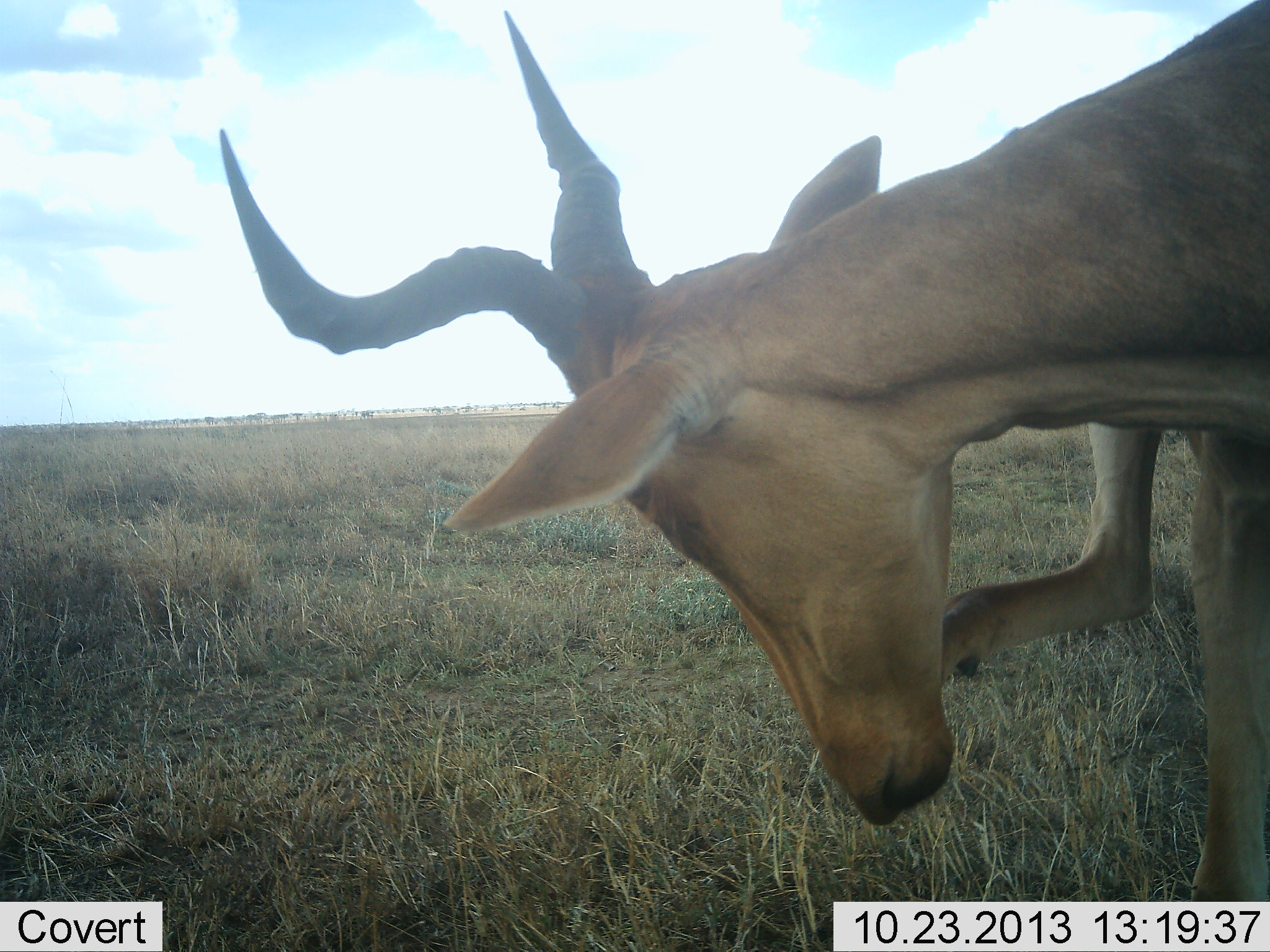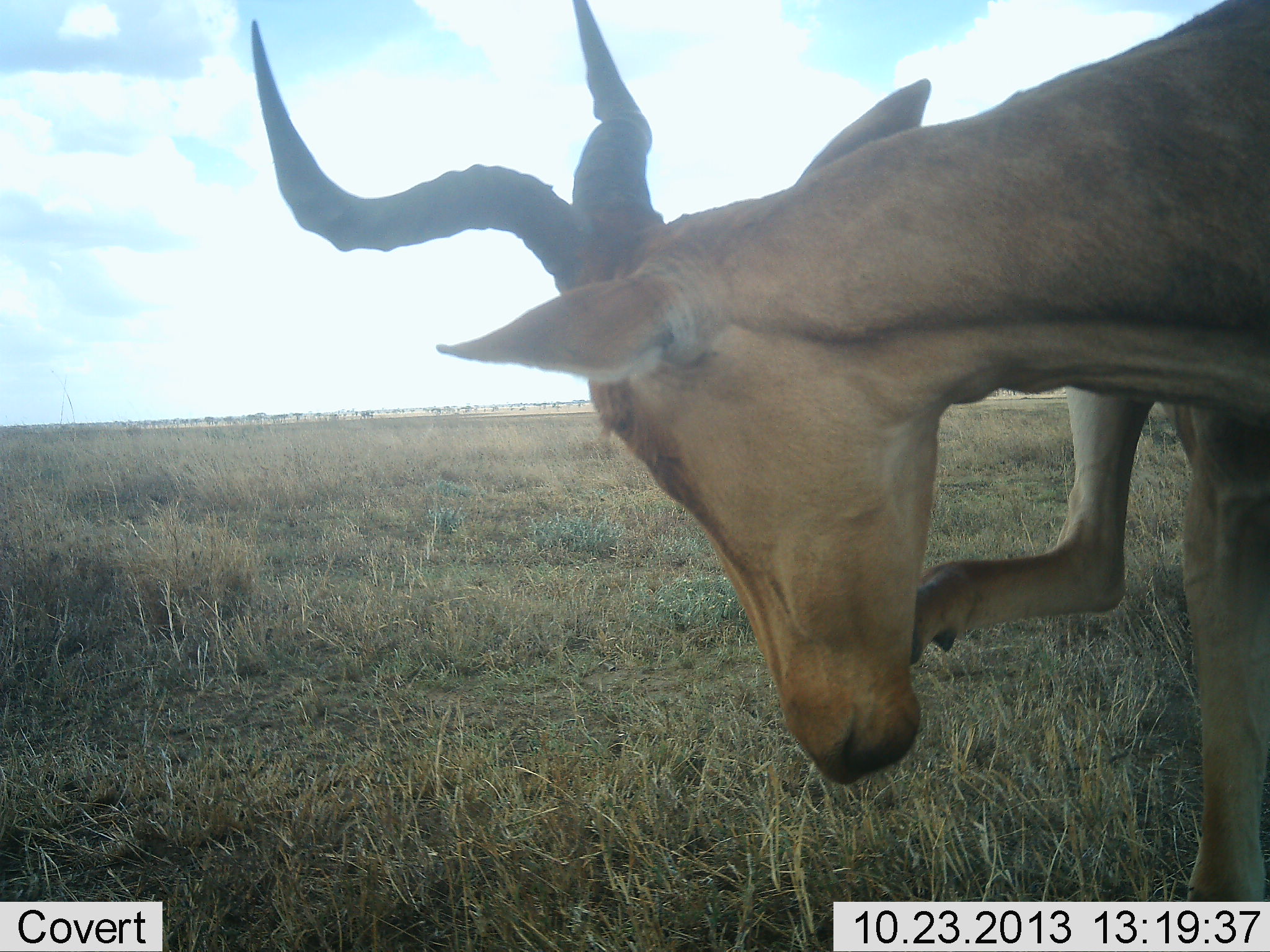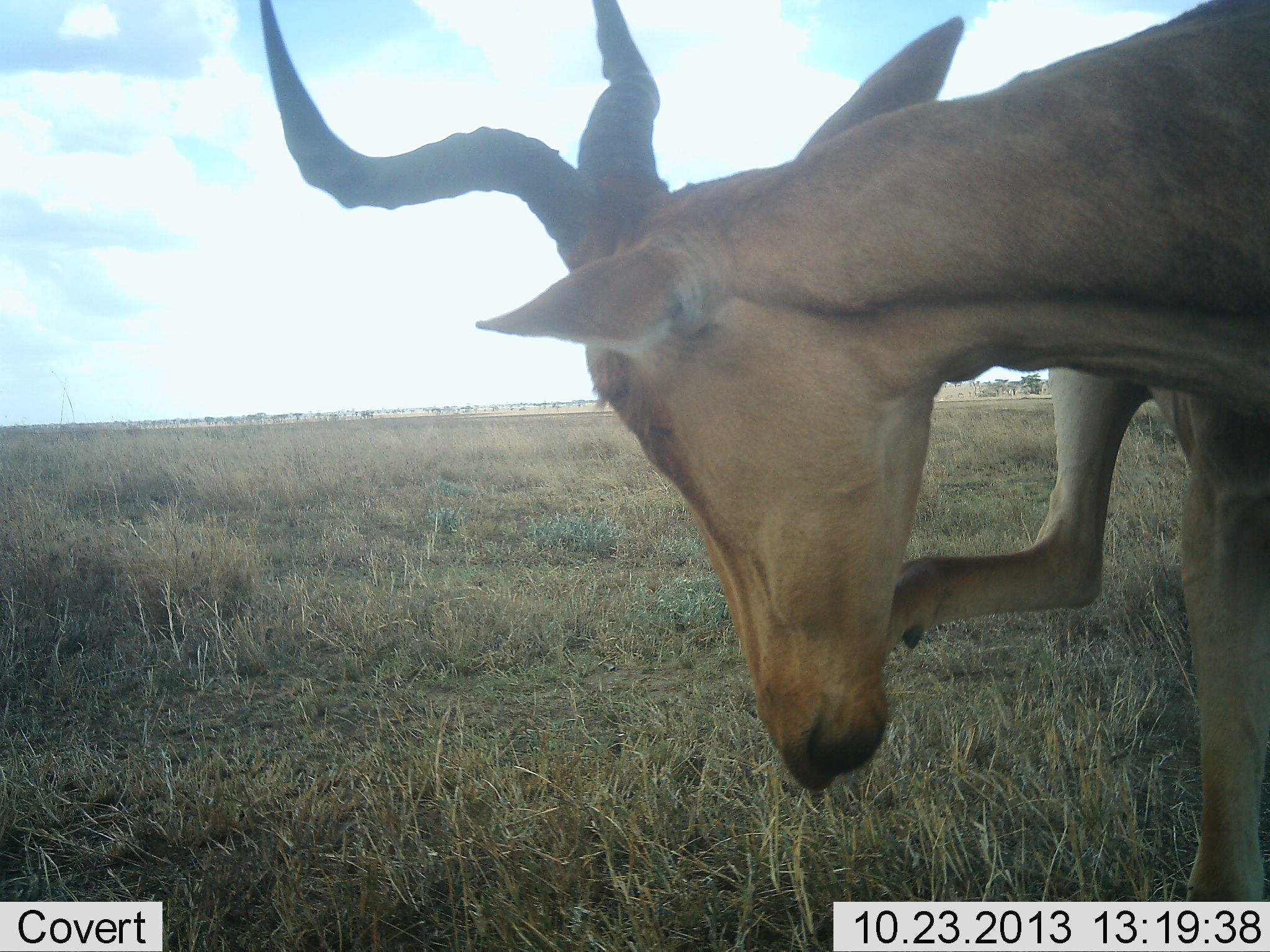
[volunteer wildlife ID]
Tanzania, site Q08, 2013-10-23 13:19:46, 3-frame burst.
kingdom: Animalia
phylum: Chordata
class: Mammalia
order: Artiodactyla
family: Bovidae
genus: Alcelaphus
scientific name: Alcelaphus buselaphus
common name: hartebeest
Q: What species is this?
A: Hartebeest (Alcelaphus buselaphus).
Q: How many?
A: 1.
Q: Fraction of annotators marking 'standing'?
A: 100%.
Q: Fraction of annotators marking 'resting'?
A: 0%.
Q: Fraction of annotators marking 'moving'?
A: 0%.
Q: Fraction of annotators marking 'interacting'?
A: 0%.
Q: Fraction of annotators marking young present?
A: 0%.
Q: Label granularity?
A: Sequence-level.